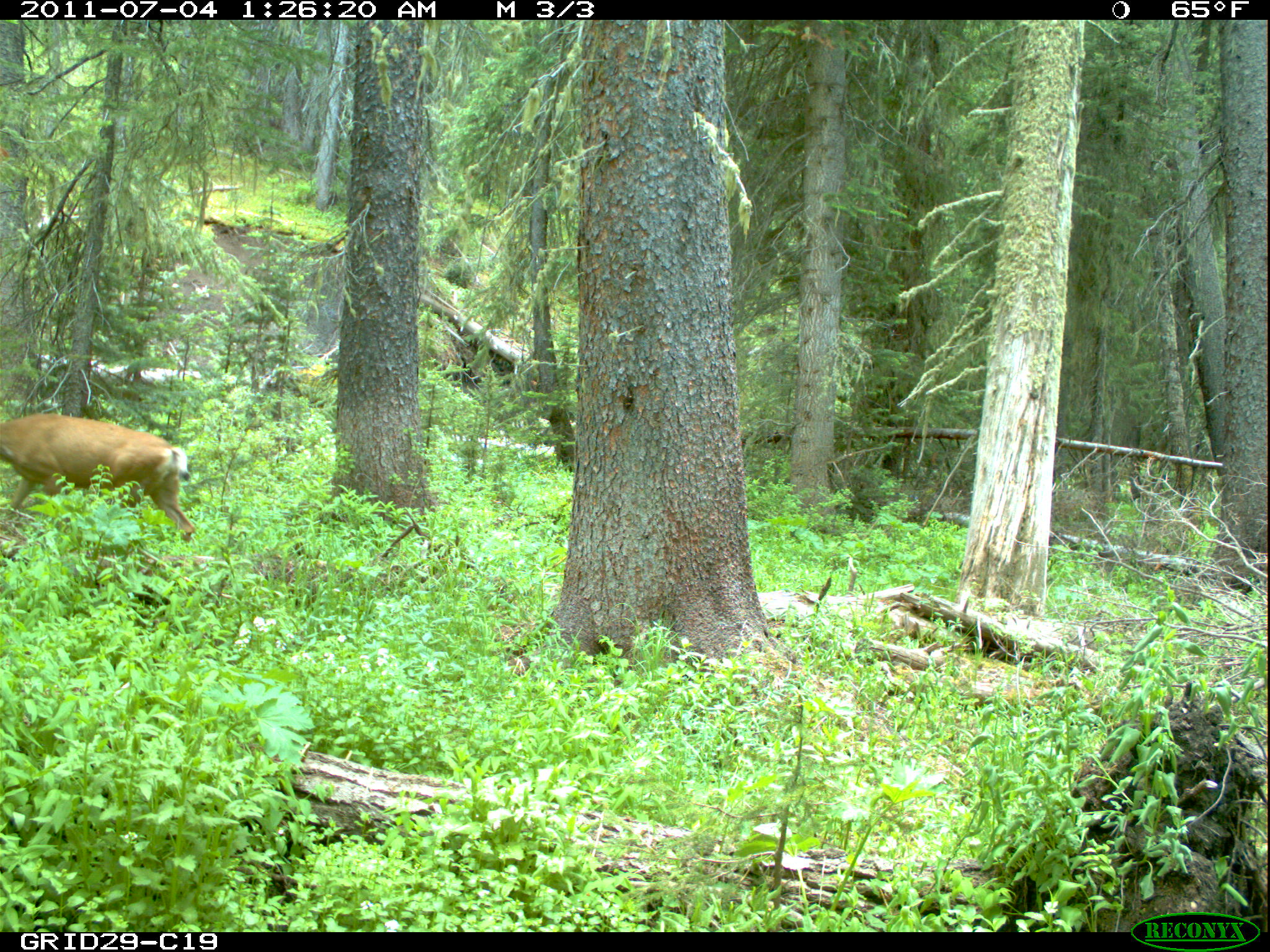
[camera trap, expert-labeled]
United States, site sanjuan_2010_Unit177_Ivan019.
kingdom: Animalia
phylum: Chordata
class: Mammalia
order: Artiodactyla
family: Cervidae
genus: Odocoileus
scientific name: Odocoileus hemionus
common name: mule deer